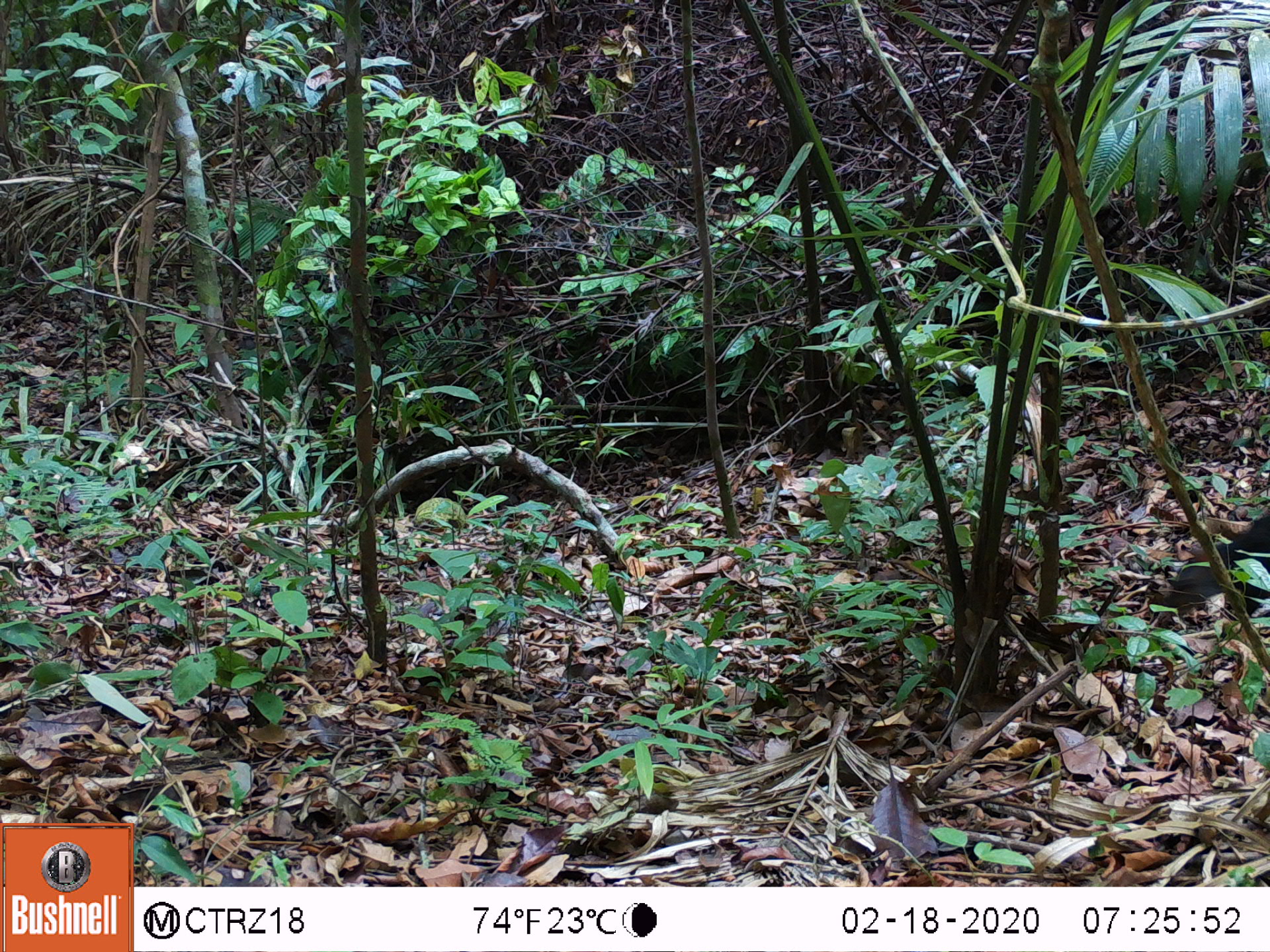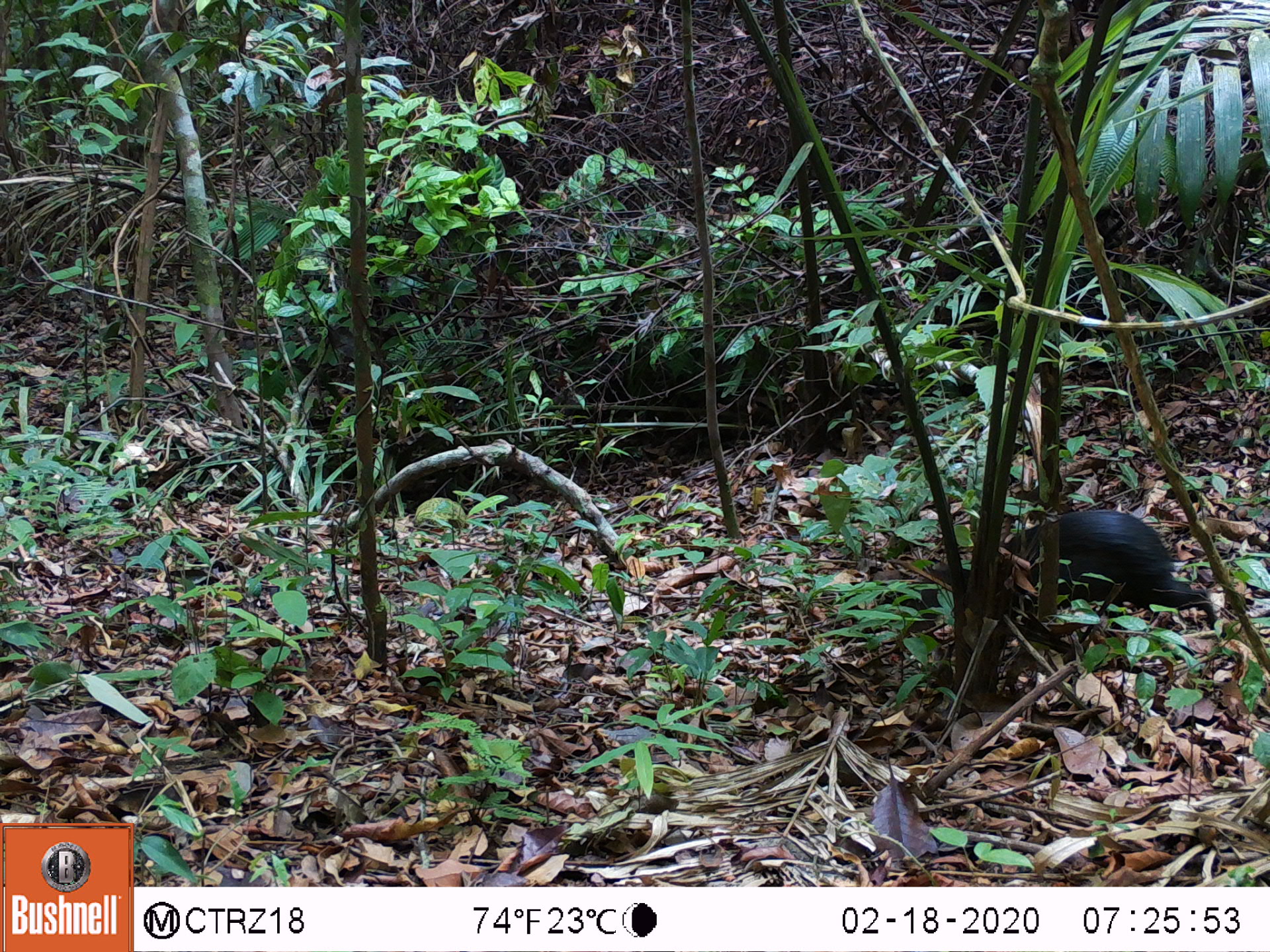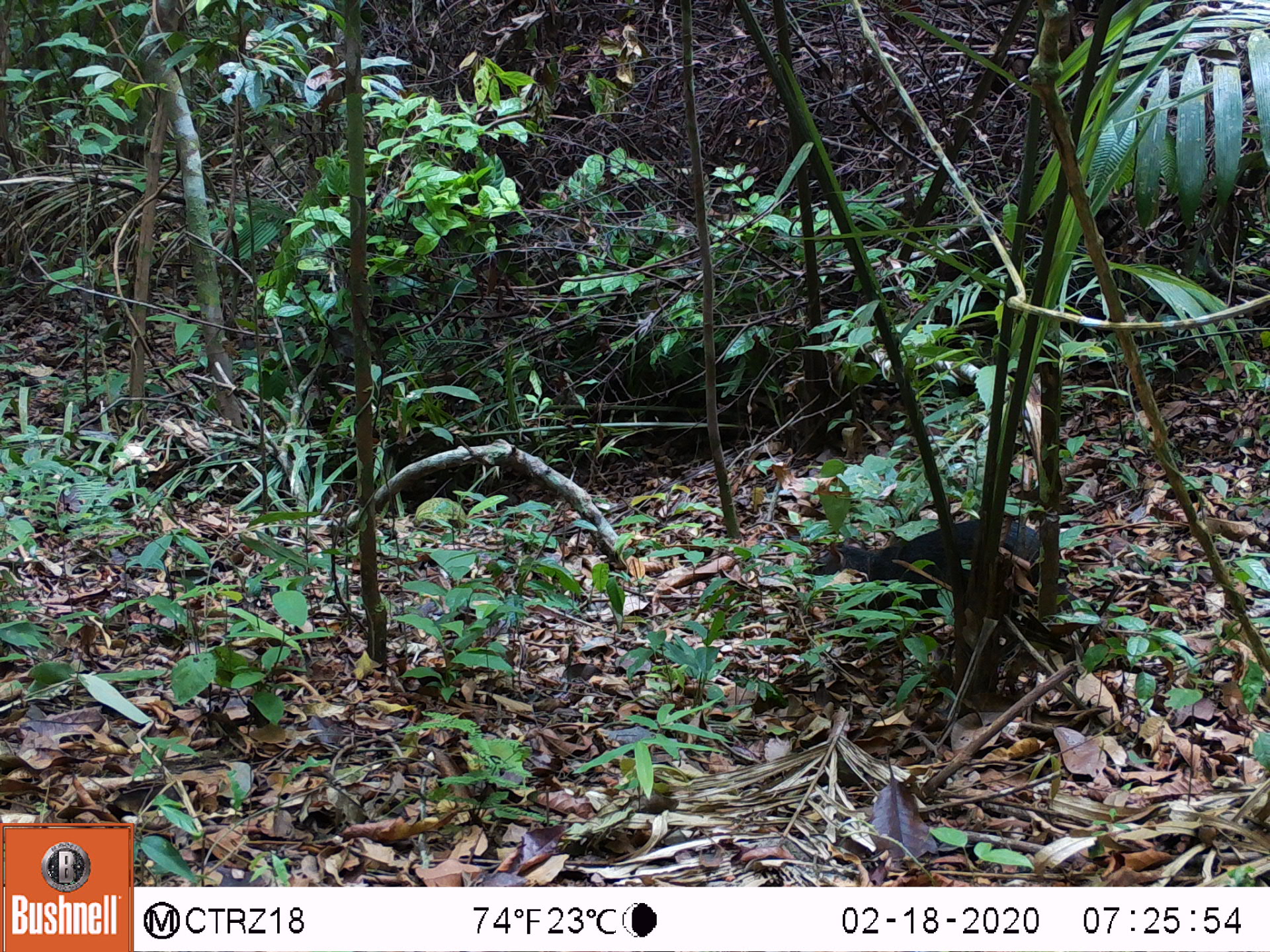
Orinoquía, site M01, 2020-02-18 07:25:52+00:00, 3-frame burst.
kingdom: Animalia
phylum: Chordata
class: Mammalia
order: Rodentia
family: Dasyproctidae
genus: Dasyprocta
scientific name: Dasyprocta fuliginosa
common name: black agouti